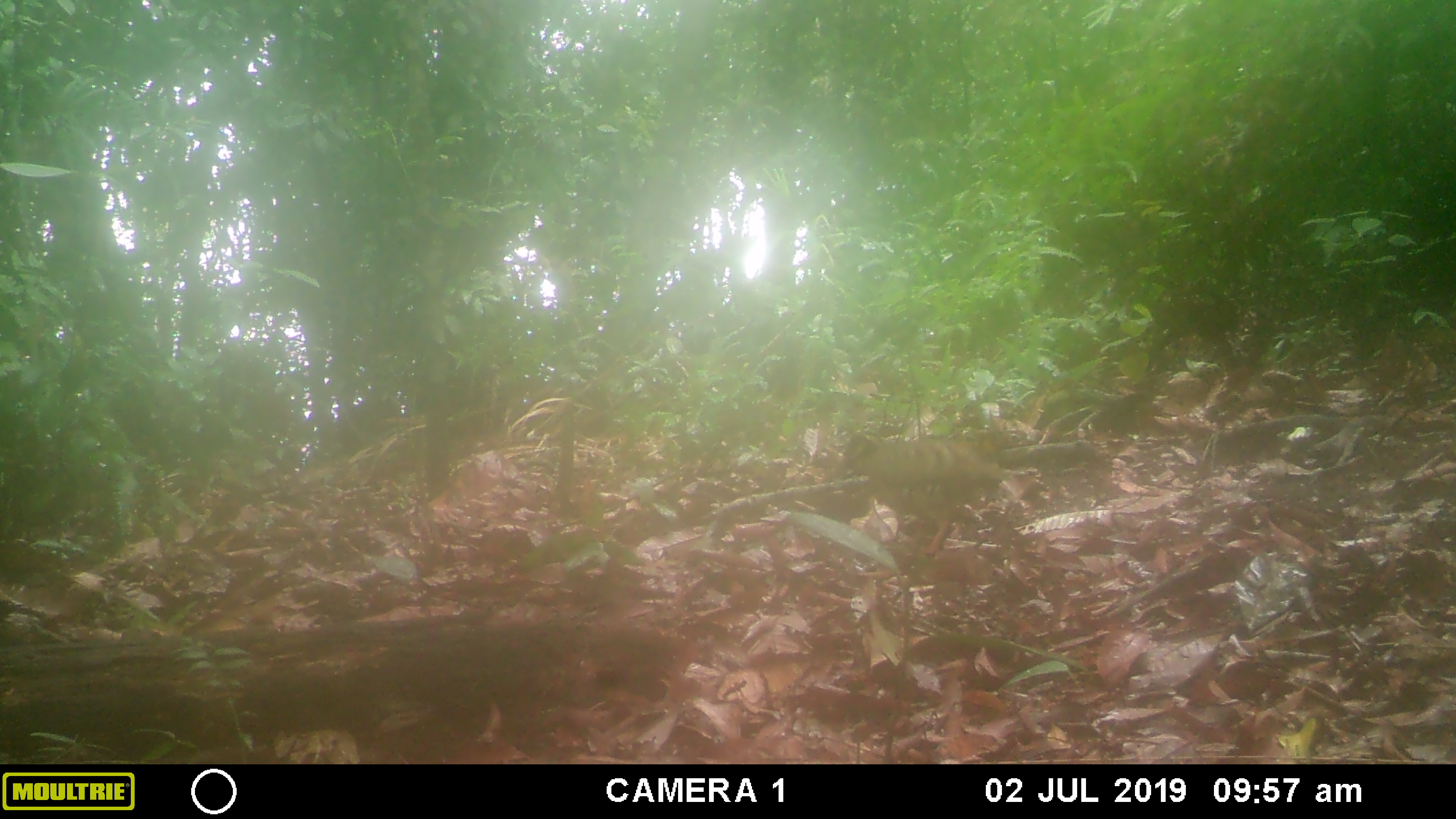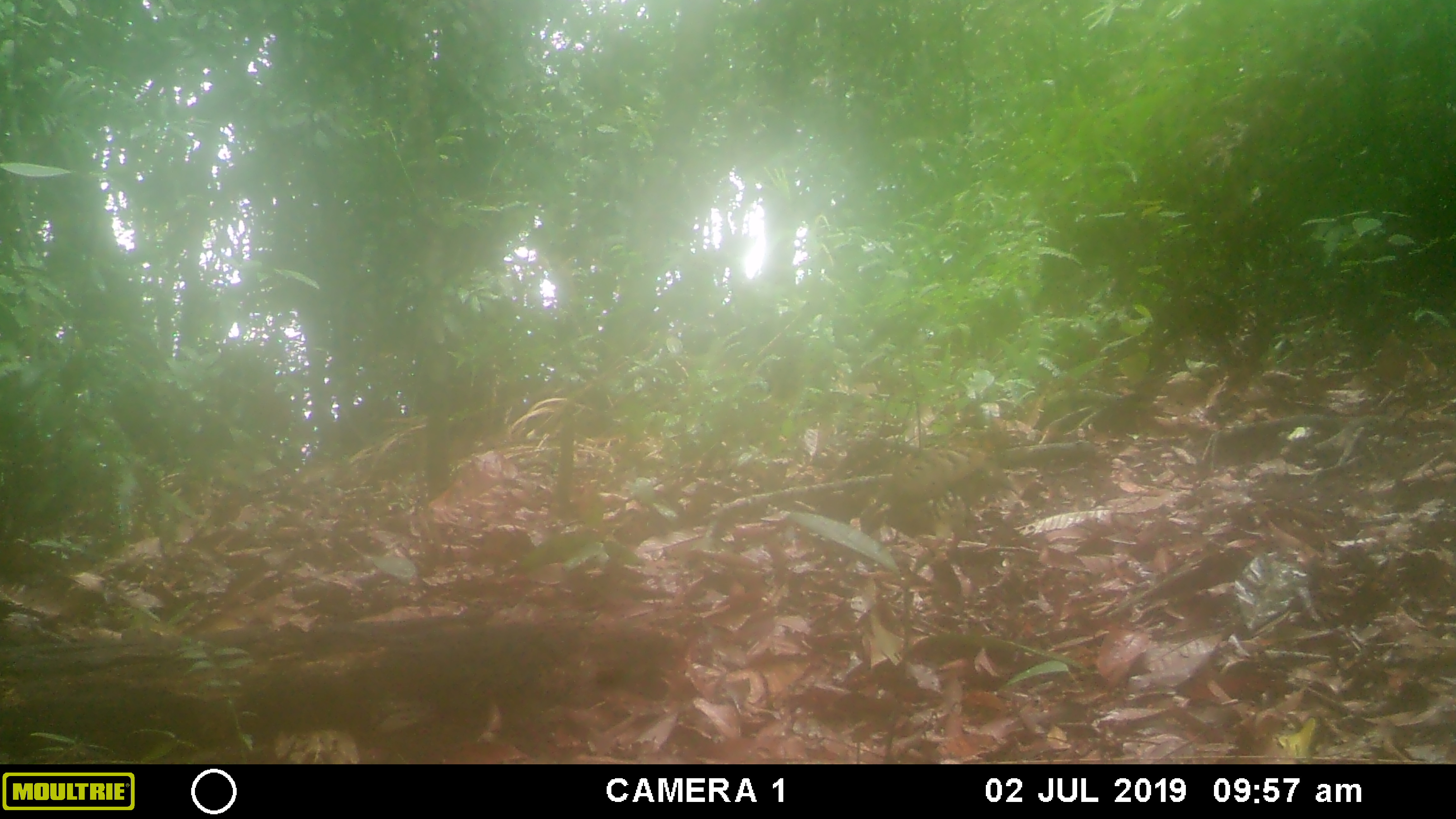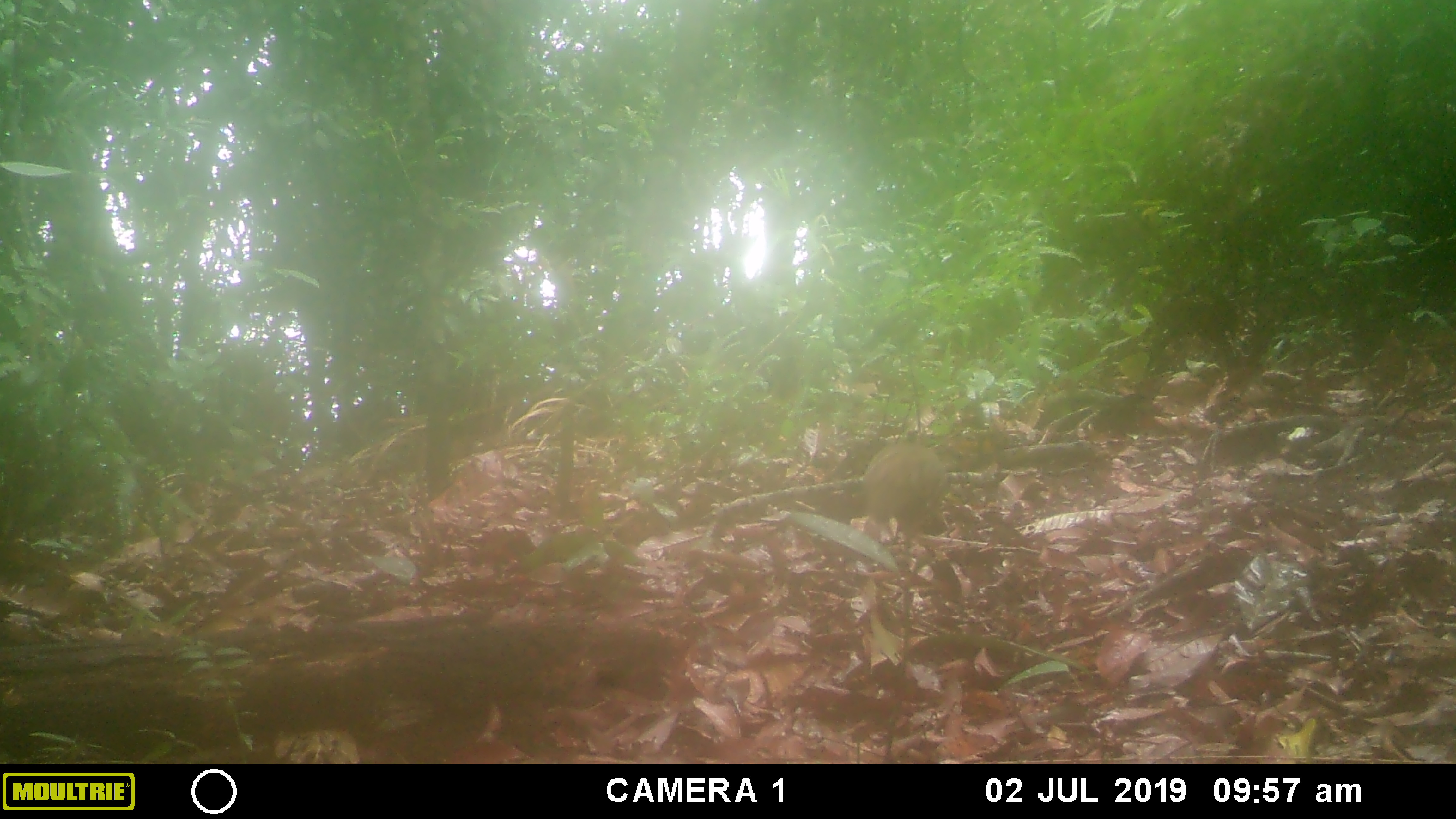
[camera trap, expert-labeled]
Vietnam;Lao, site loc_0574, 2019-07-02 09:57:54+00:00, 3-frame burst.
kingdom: Animalia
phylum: Chordata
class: Aves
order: Galliformes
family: Phasianidae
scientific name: Phasianidae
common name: partridge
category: unidentified partridge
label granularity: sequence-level